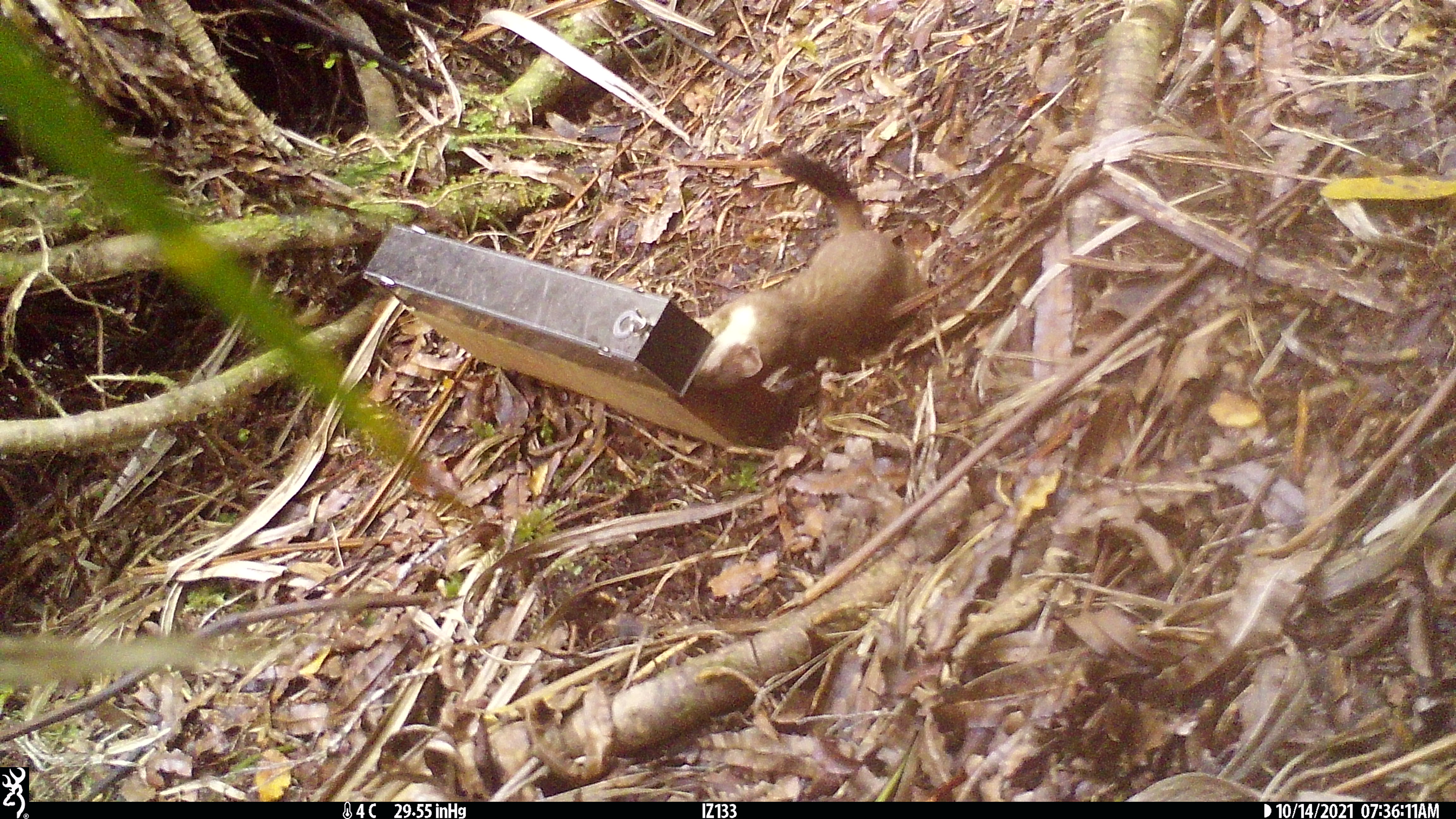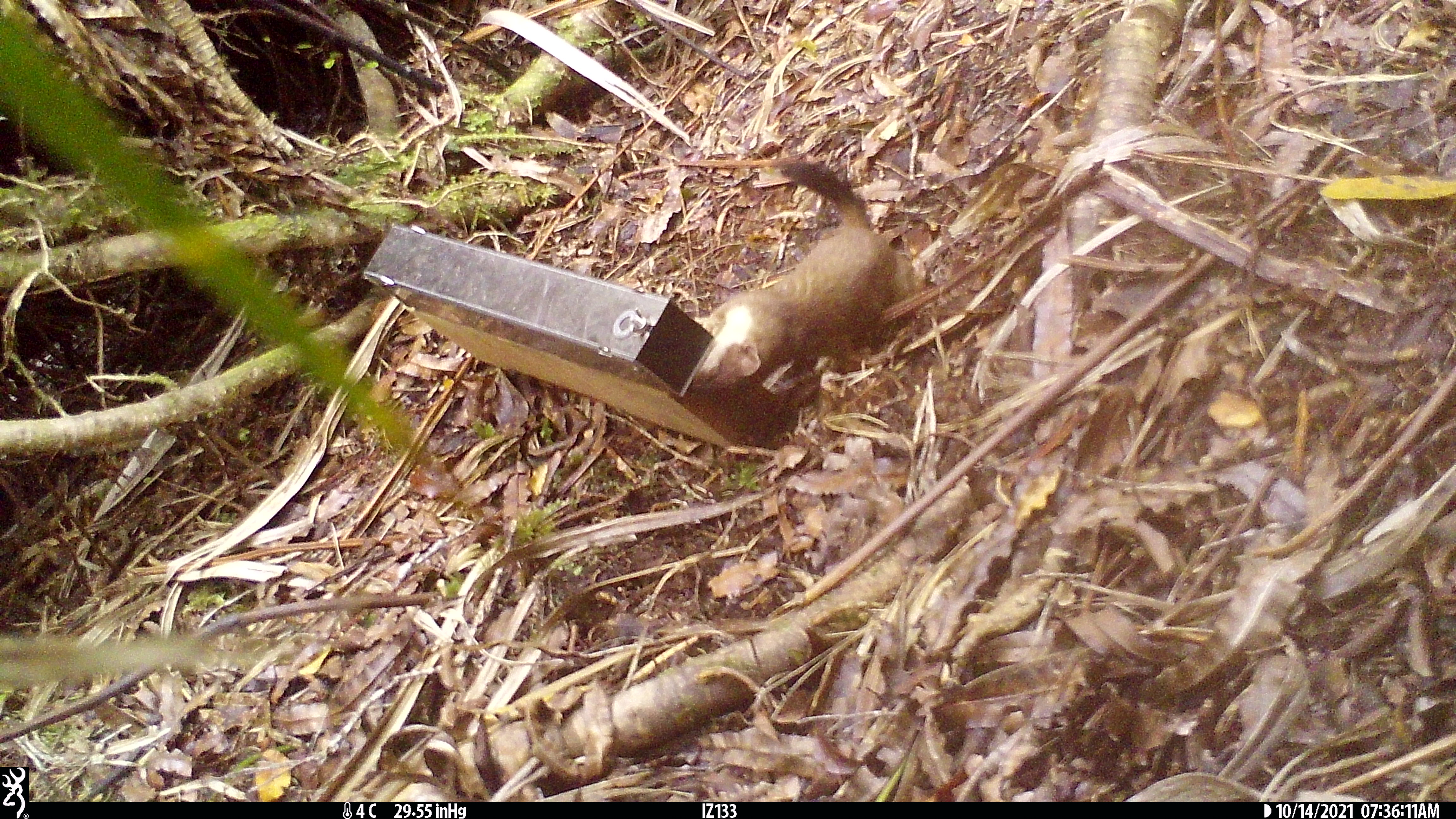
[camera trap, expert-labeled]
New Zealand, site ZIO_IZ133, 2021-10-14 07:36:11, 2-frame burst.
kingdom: Animalia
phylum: Chordata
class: Mammalia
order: Carnivora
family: Mustelidae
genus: Mustela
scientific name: Mustela erminea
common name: stoat